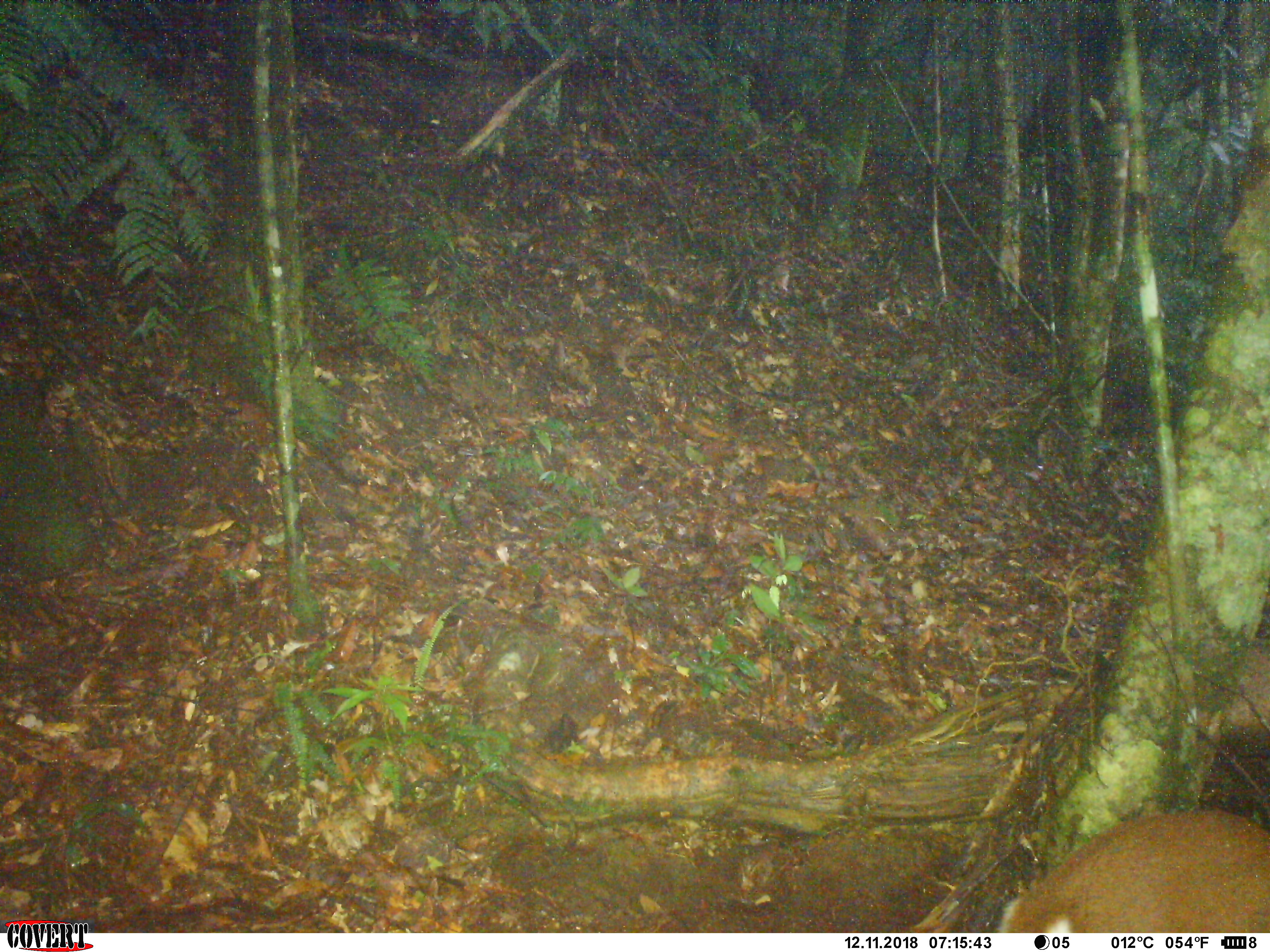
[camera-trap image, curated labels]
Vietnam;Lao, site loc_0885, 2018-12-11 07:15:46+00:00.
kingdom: Animalia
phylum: Chordata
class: Mammalia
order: Artiodactyla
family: Cervidae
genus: Muntiacus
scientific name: Muntiacus rooseveltorum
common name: roosevelt's muntjac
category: roosevelts muntjac group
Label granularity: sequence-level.